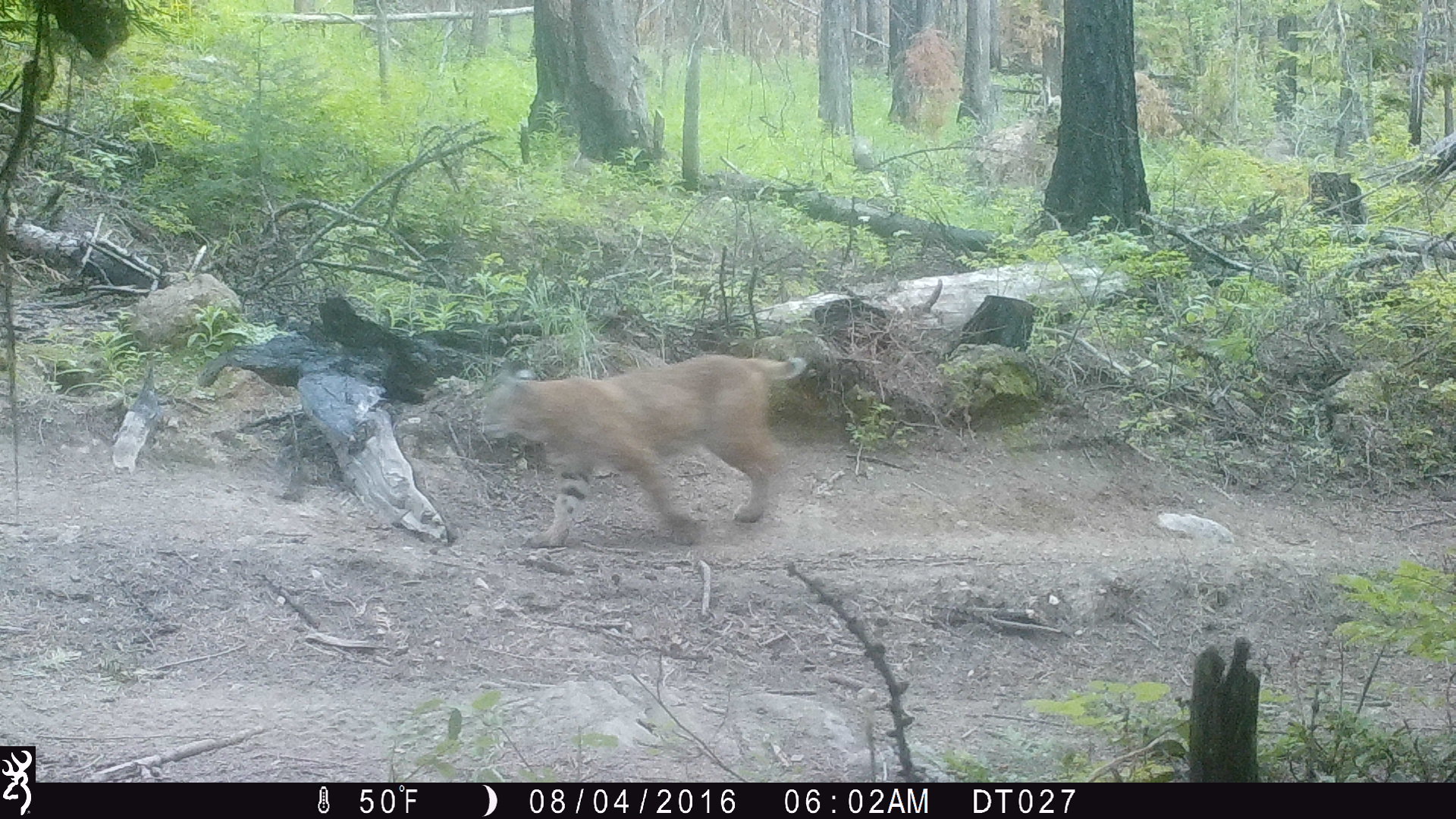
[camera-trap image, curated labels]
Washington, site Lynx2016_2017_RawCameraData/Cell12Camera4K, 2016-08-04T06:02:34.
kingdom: Animalia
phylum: Chordata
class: Mammalia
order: Carnivora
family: Felidae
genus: Lynx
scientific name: Lynx rufus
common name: bobcat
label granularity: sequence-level